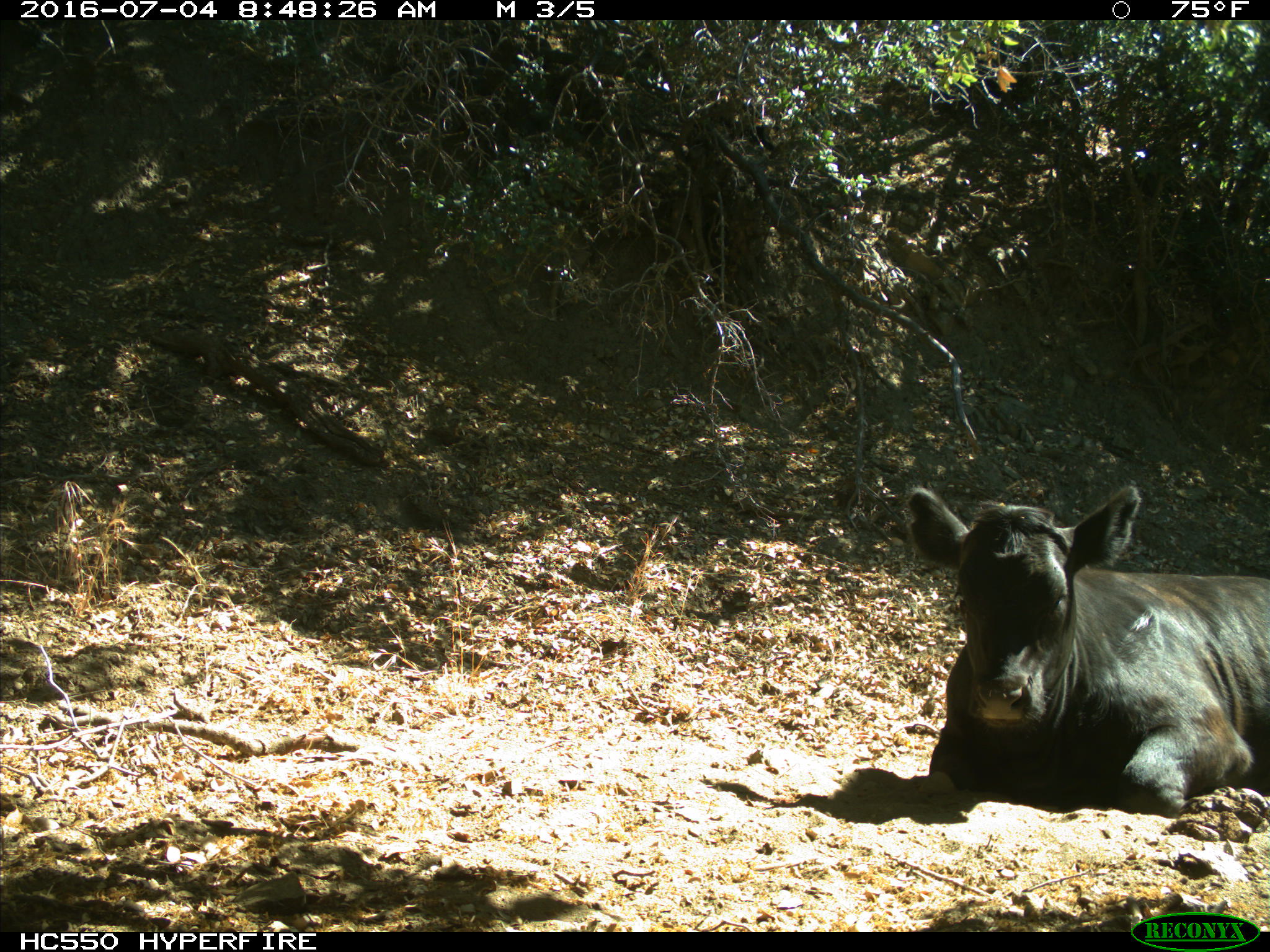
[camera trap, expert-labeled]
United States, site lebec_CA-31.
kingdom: Animalia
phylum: Chordata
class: Mammalia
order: Artiodactyla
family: Bovidae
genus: Bos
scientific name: Bos taurus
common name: domestic cow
Bos taurus (domestic cow).